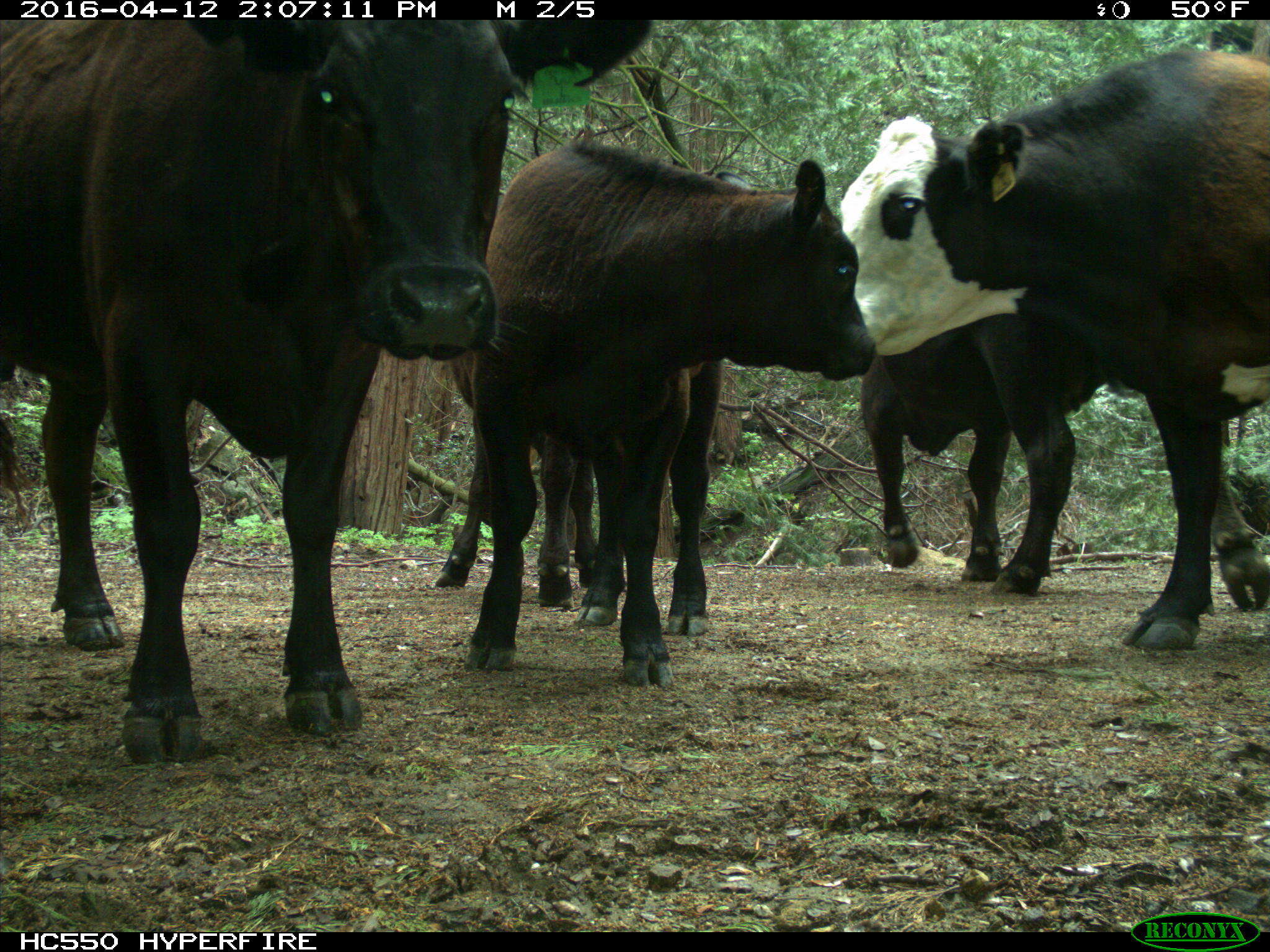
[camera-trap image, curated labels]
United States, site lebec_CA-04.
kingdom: Animalia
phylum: Chordata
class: Mammalia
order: Artiodactyla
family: Bovidae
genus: Bos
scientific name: Bos taurus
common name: domestic cow